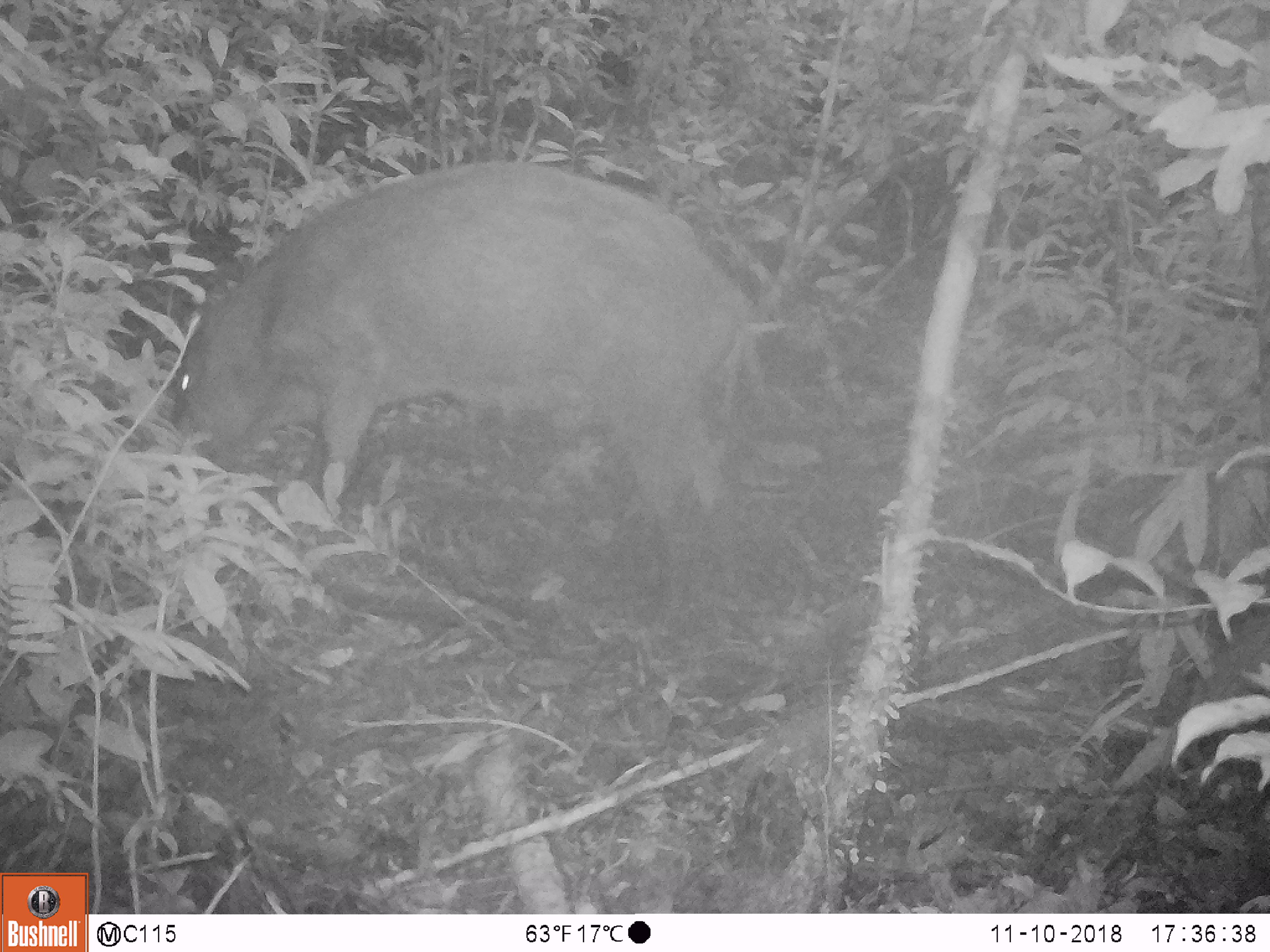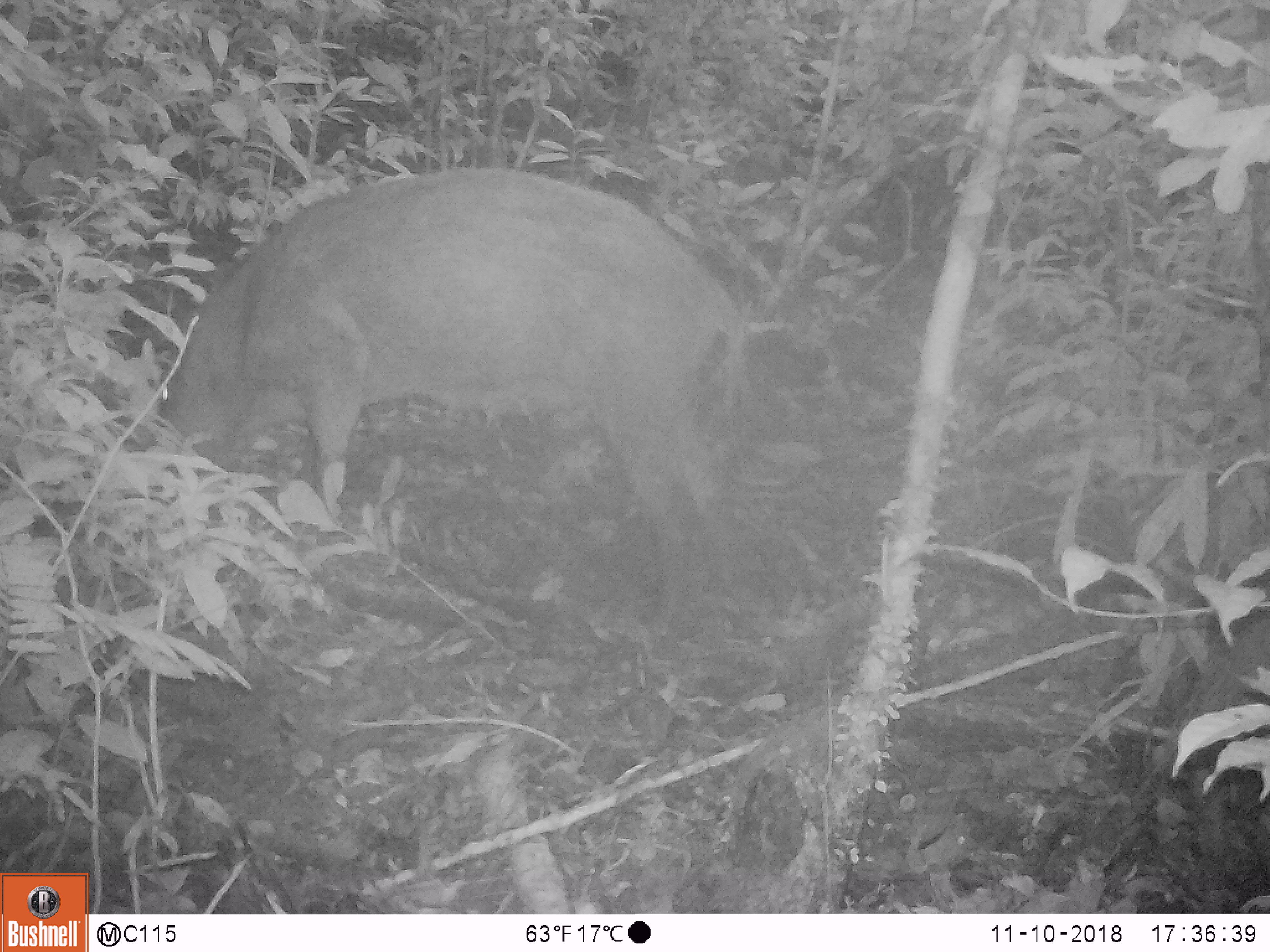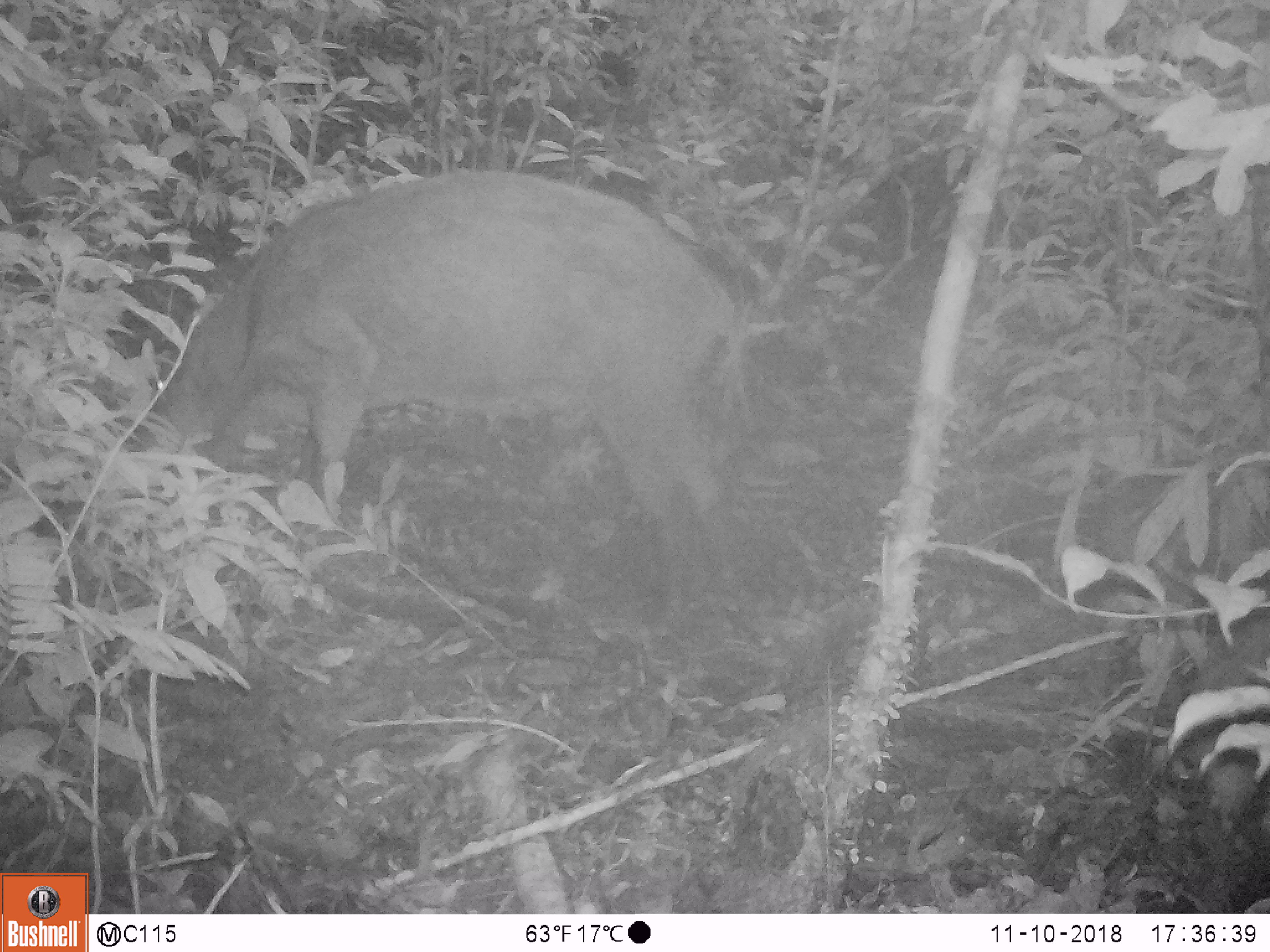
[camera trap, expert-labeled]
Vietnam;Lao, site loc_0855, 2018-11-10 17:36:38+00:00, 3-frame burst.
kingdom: Animalia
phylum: Chordata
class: Mammalia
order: Artiodactyla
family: Suidae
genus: Sus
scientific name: Sus scrofa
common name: eurasian wild pig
Eurasian wild pig (Sus scrofa). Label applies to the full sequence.